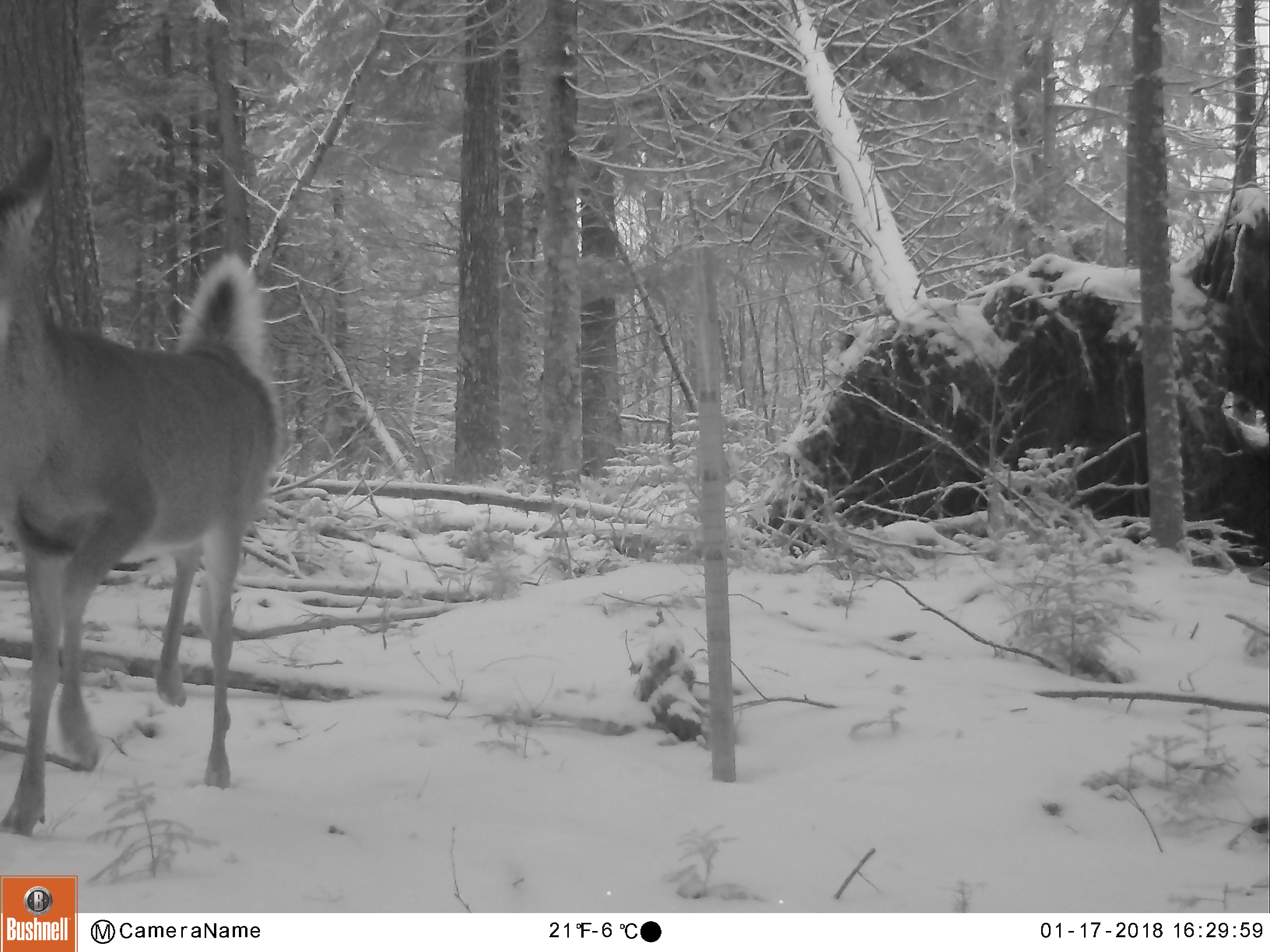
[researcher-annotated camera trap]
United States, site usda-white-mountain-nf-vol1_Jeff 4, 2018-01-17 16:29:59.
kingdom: Animalia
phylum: Chordata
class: Mammalia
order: Artiodactyla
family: Cervidae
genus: Odocoileus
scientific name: Odocoileus virginianus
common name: white-tailed deer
White-tailed deer (Odocoileus virginianus).